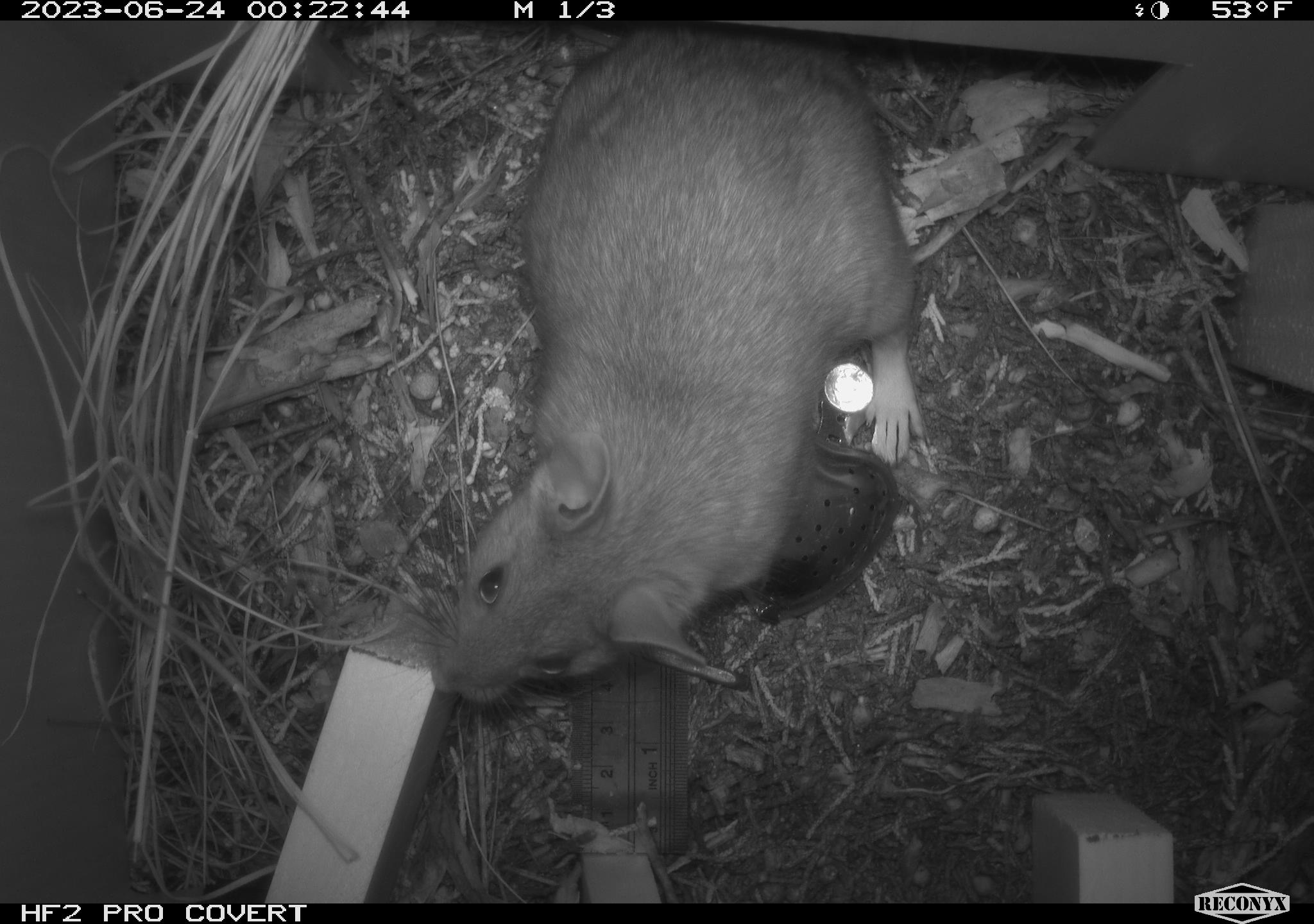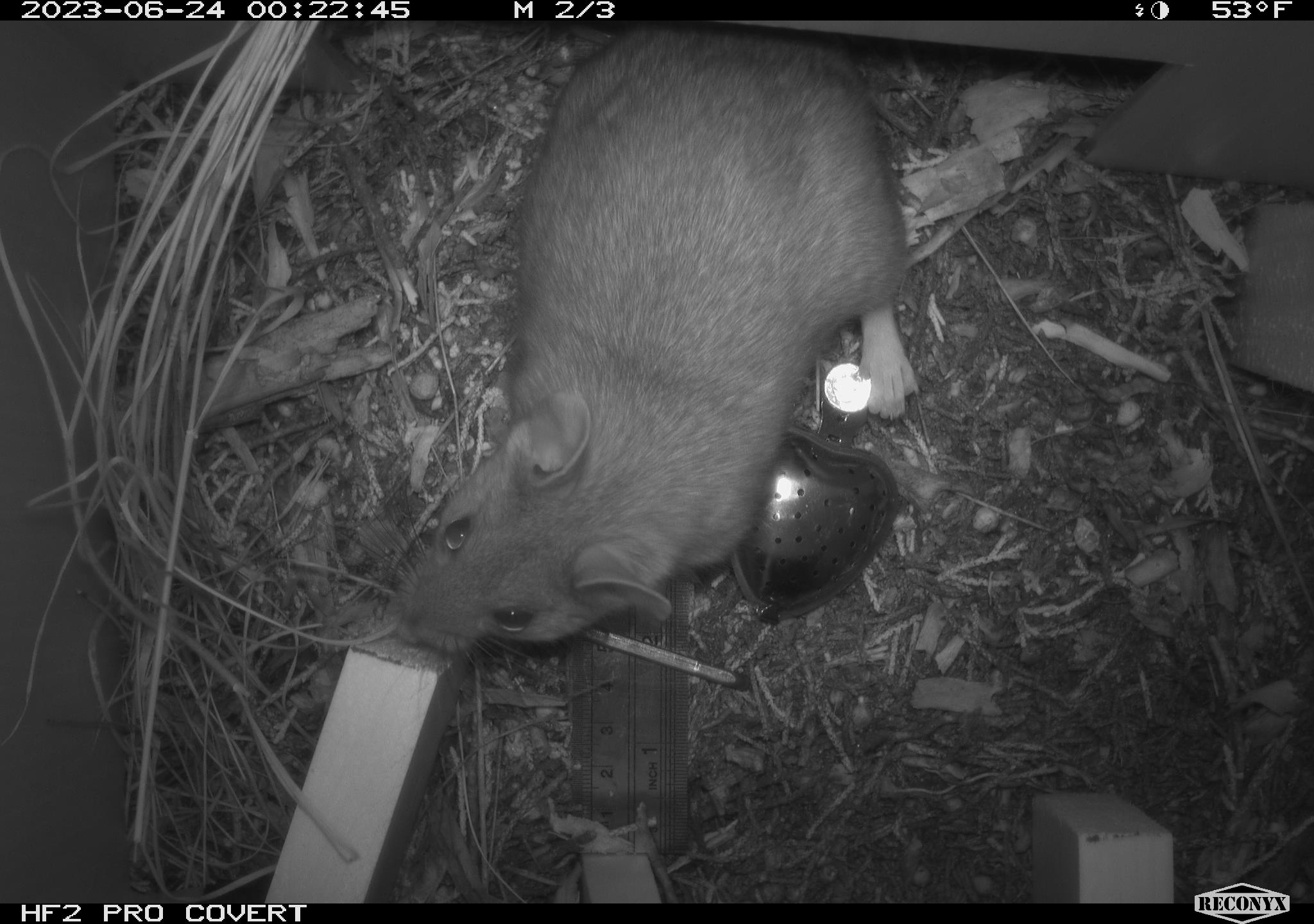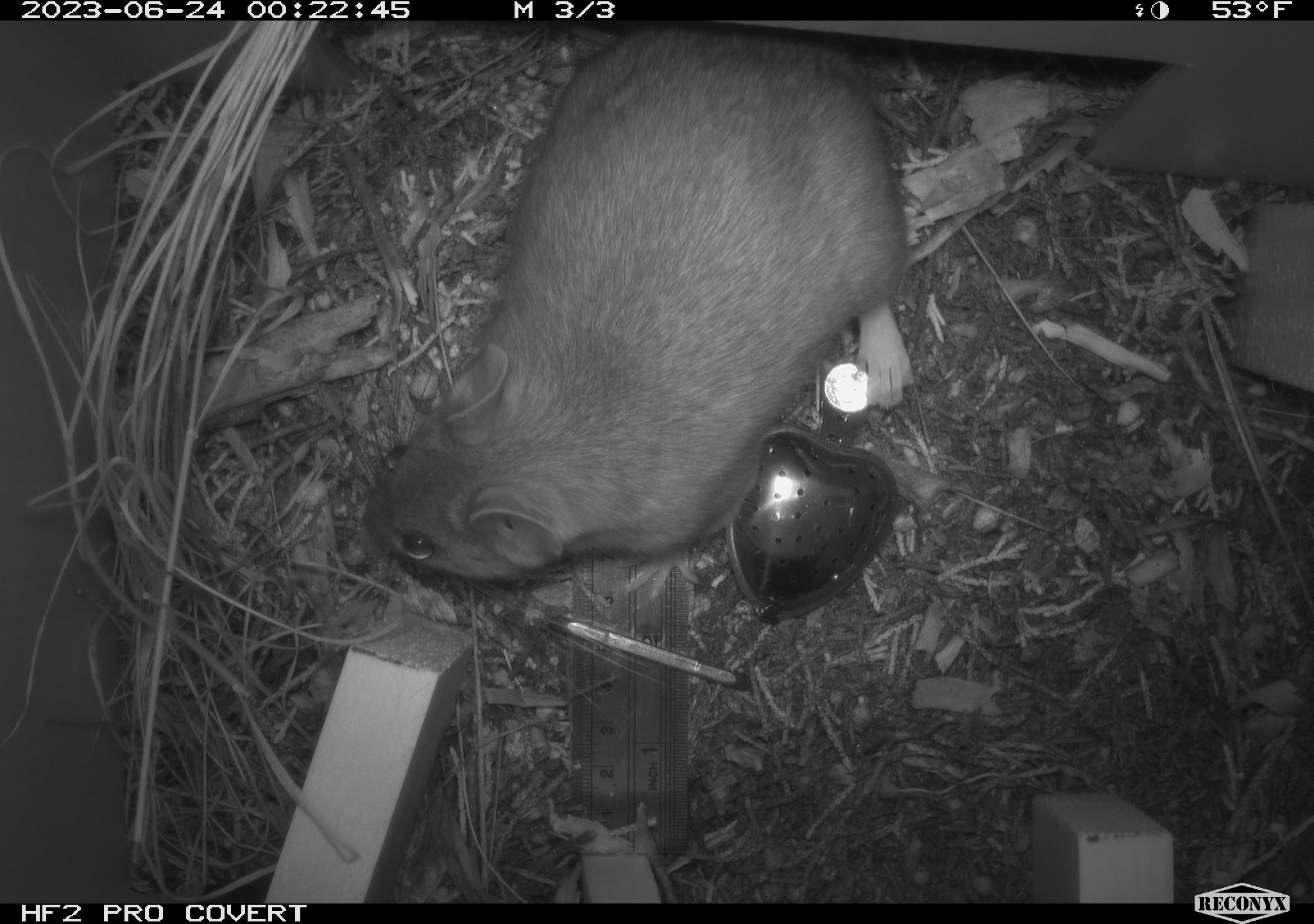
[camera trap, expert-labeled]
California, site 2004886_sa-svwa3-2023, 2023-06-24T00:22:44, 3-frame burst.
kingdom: Animalia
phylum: Chordata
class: Mammalia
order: Rodentia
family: Cricetidae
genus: Neotoma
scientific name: Neotoma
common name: pack rat or woodrat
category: neotoma species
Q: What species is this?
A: Neotoma species (pack rat or woodrat) (Neotoma).